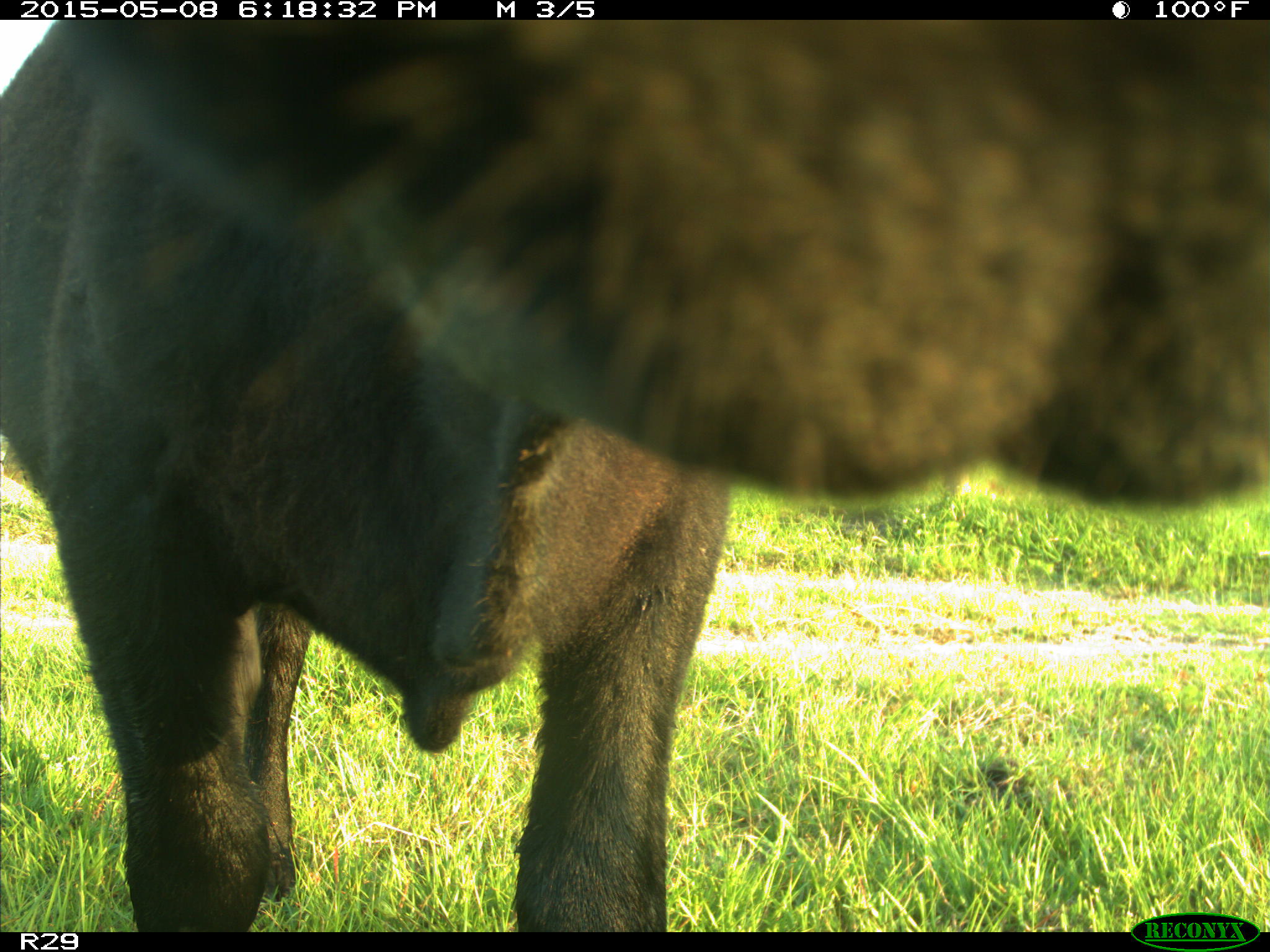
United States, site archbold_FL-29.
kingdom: Animalia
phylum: Chordata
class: Mammalia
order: Artiodactyla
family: Bovidae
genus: Bos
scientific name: Bos taurus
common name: domestic cow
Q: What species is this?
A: Bos taurus (domestic cow).